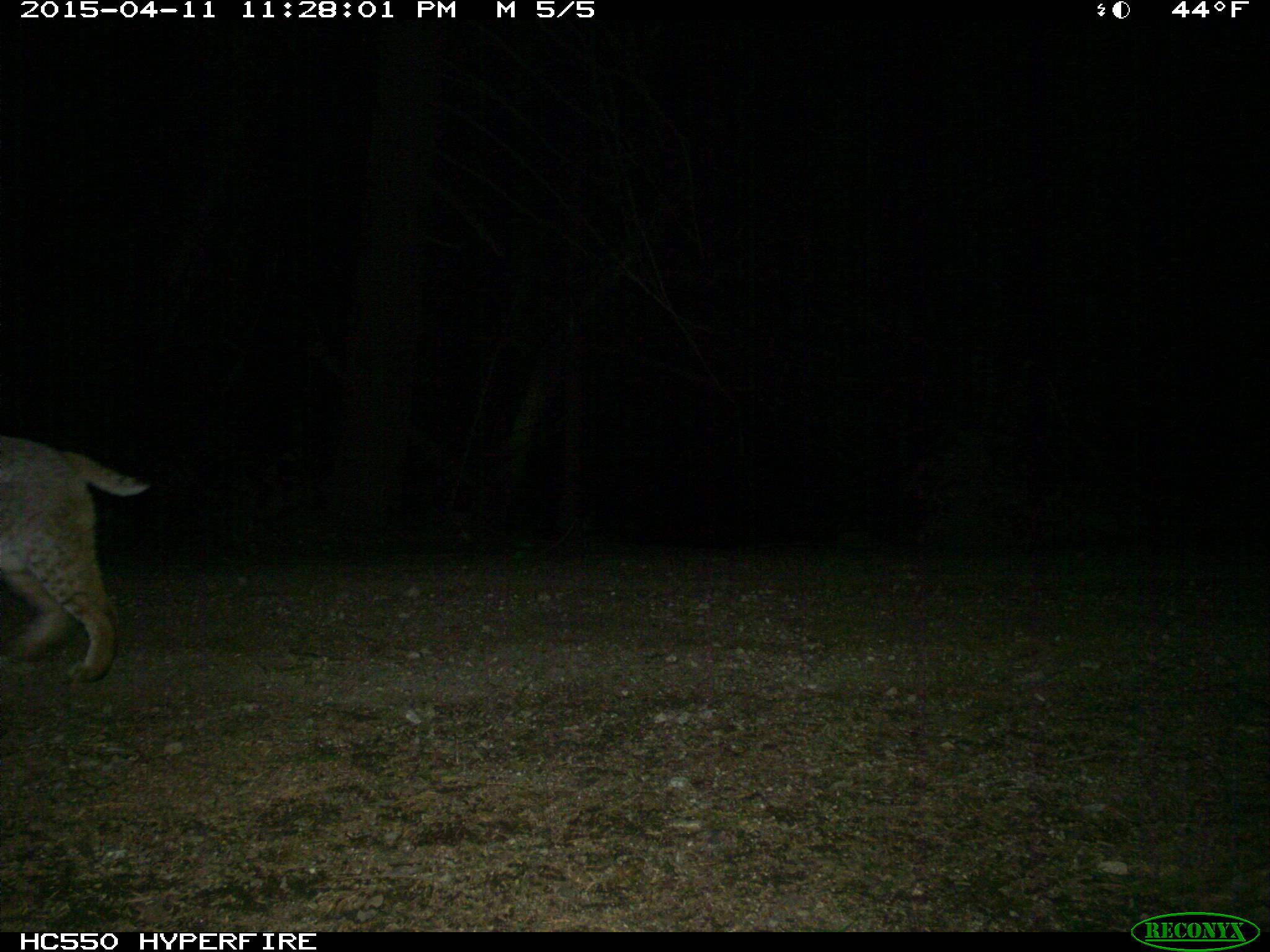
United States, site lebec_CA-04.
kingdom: Animalia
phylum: Chordata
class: Mammalia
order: Carnivora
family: Felidae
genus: Lynx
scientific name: Lynx rufus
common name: bobcat